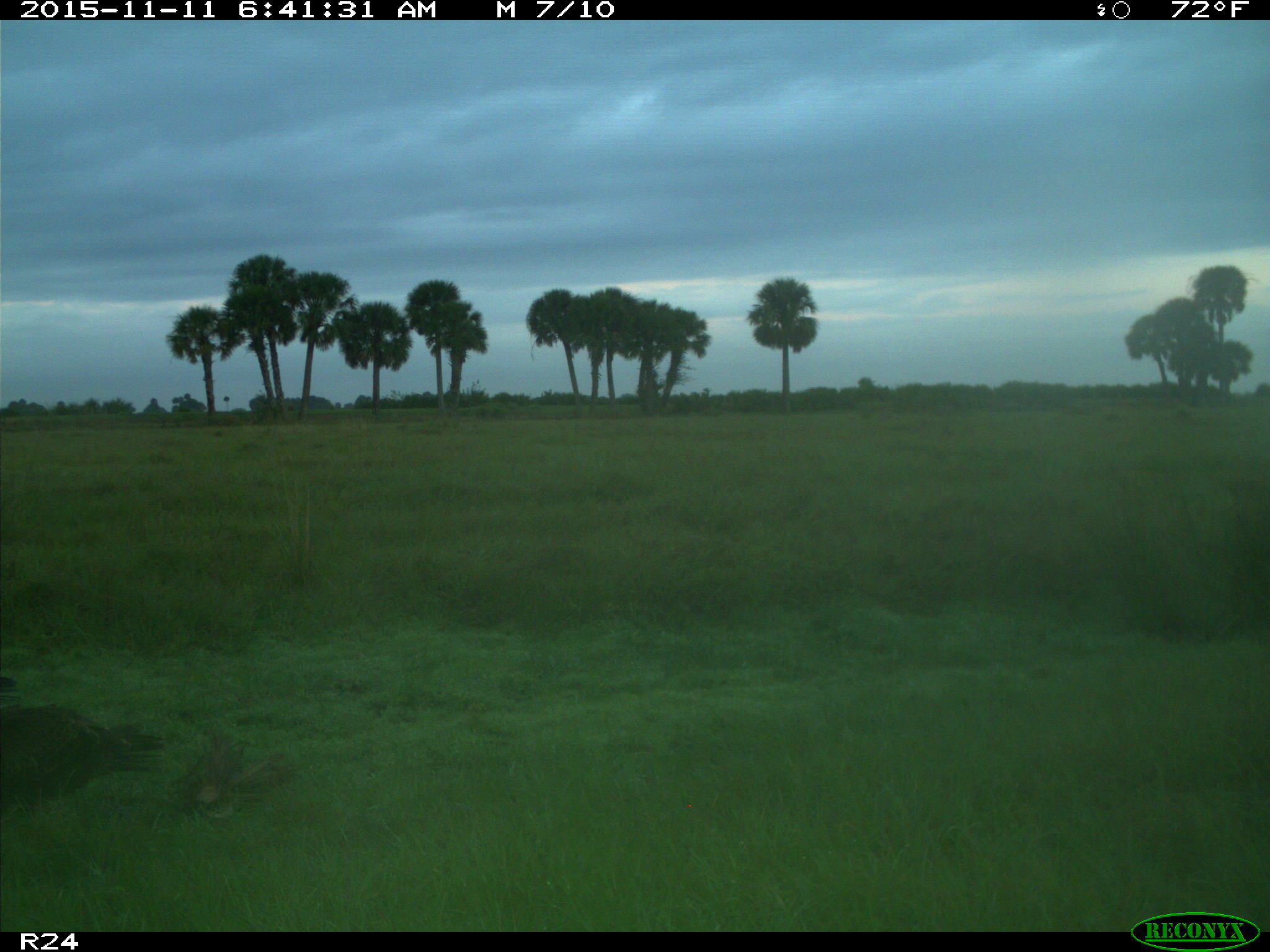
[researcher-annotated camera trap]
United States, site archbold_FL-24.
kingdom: Animalia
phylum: Chordata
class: Aves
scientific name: Aves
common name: birds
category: unidentified bird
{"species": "unidentified bird (birds) (Aves)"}